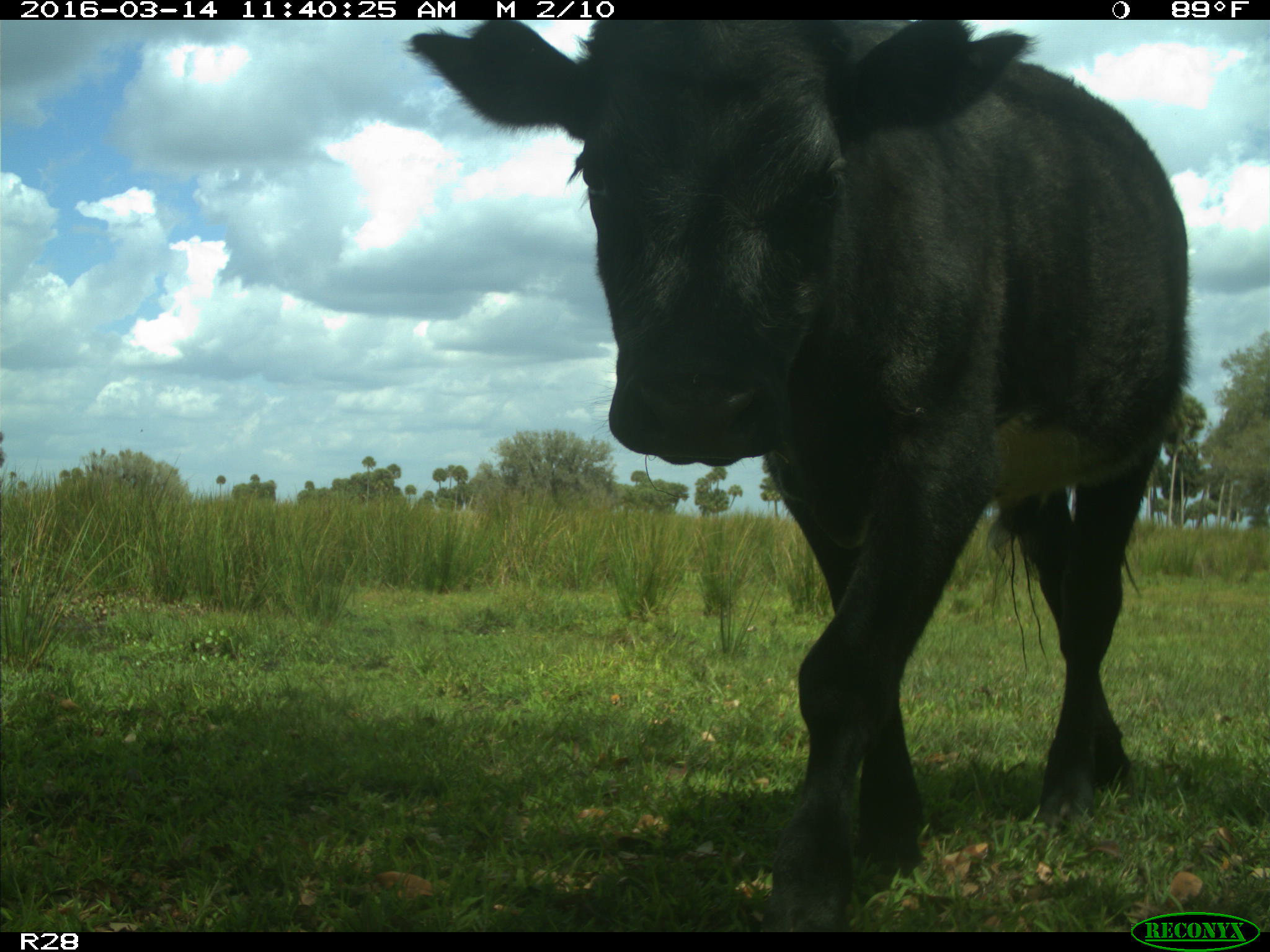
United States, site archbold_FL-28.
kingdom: Animalia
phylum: Chordata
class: Mammalia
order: Artiodactyla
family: Bovidae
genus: Bos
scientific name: Bos taurus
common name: domestic cow